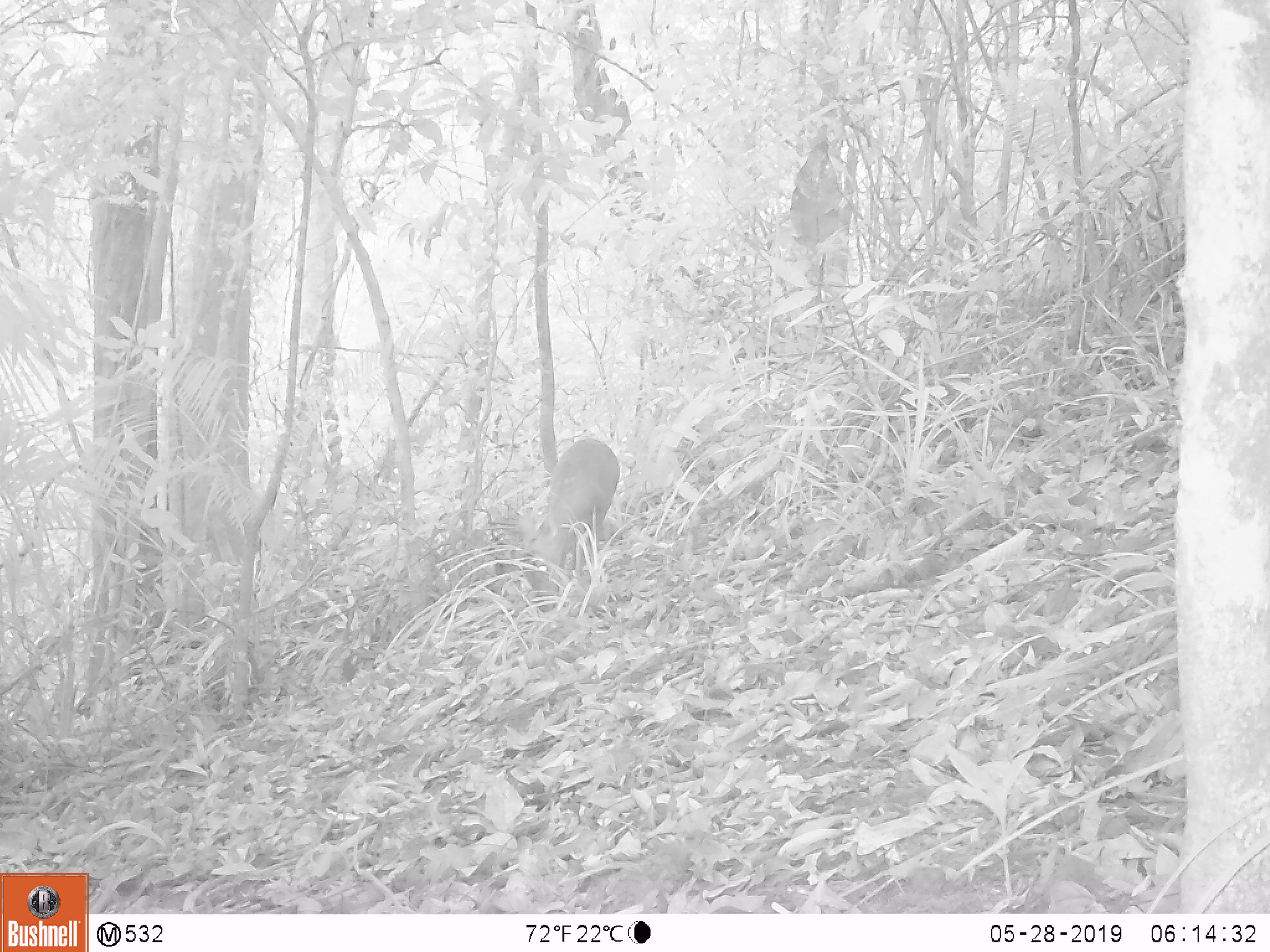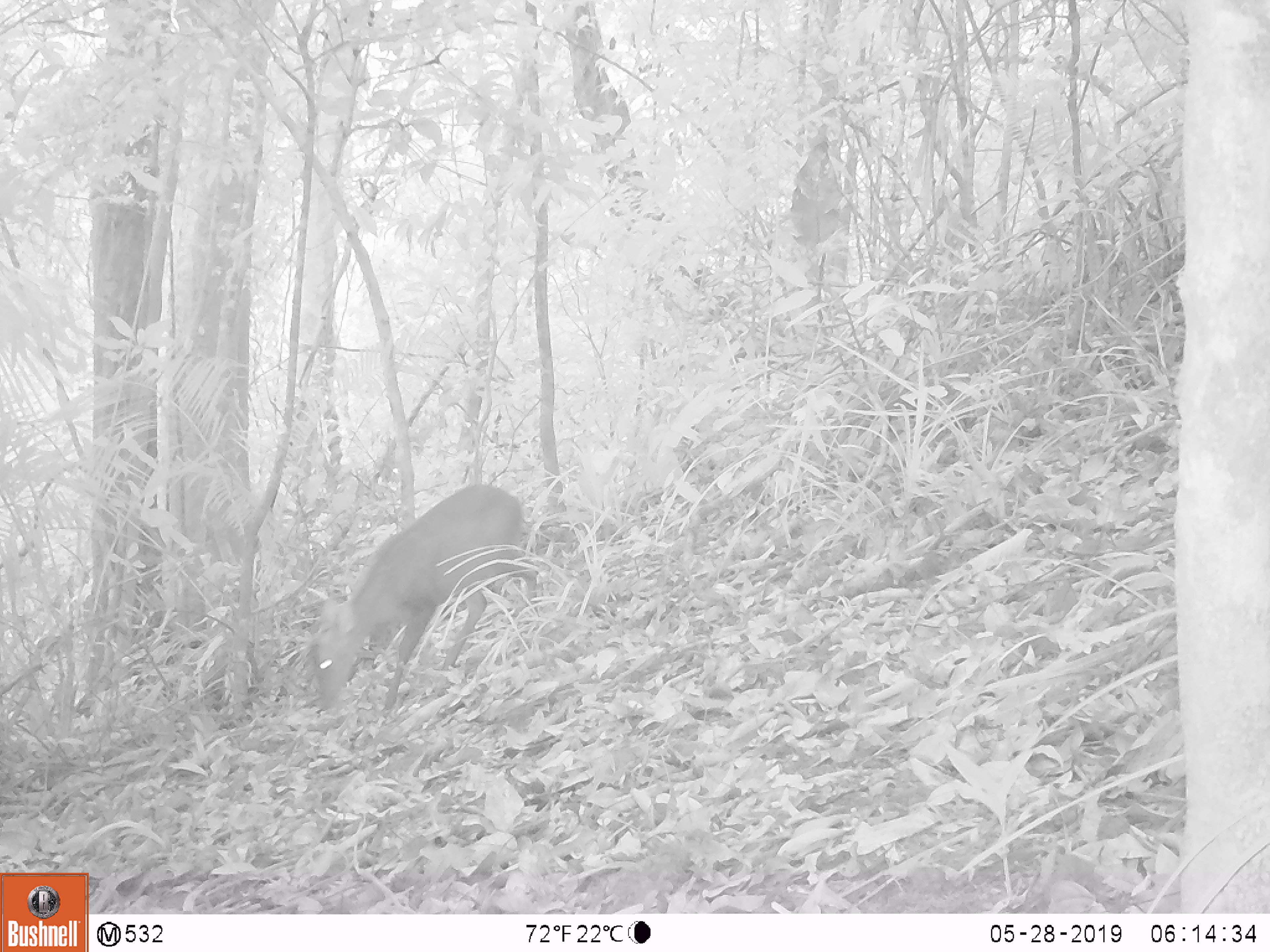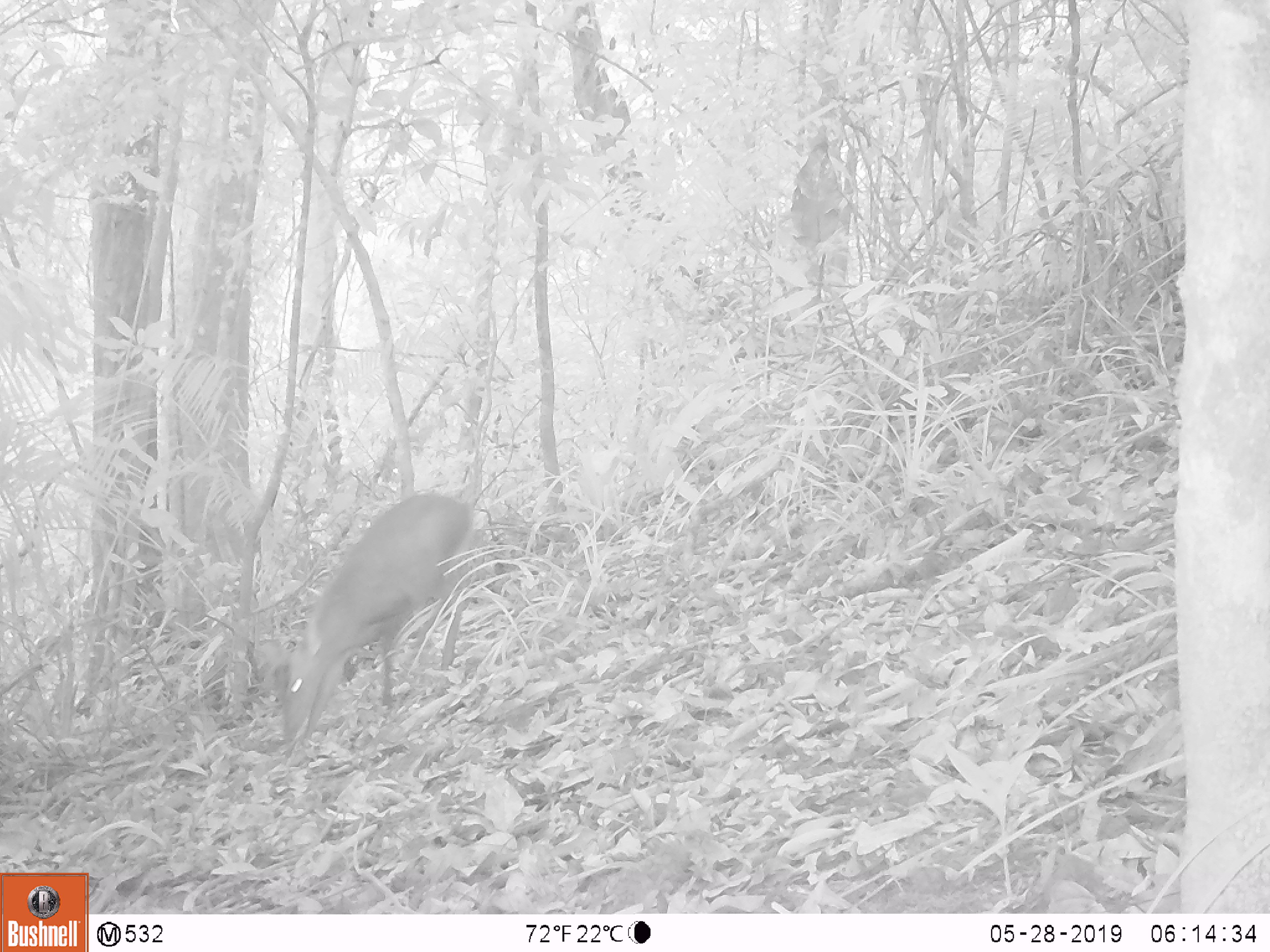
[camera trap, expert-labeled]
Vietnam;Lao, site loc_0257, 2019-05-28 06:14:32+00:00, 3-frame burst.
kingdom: Animalia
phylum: Chordata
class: Mammalia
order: Artiodactyla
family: Cervidae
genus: Muntiacus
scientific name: Muntiacus rooseveltorum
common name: roosevelt's muntjac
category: roosevelts muntjac group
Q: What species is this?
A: Roosevelts muntjac group (roosevelt's muntjac) (Muntiacus rooseveltorum).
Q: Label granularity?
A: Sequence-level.